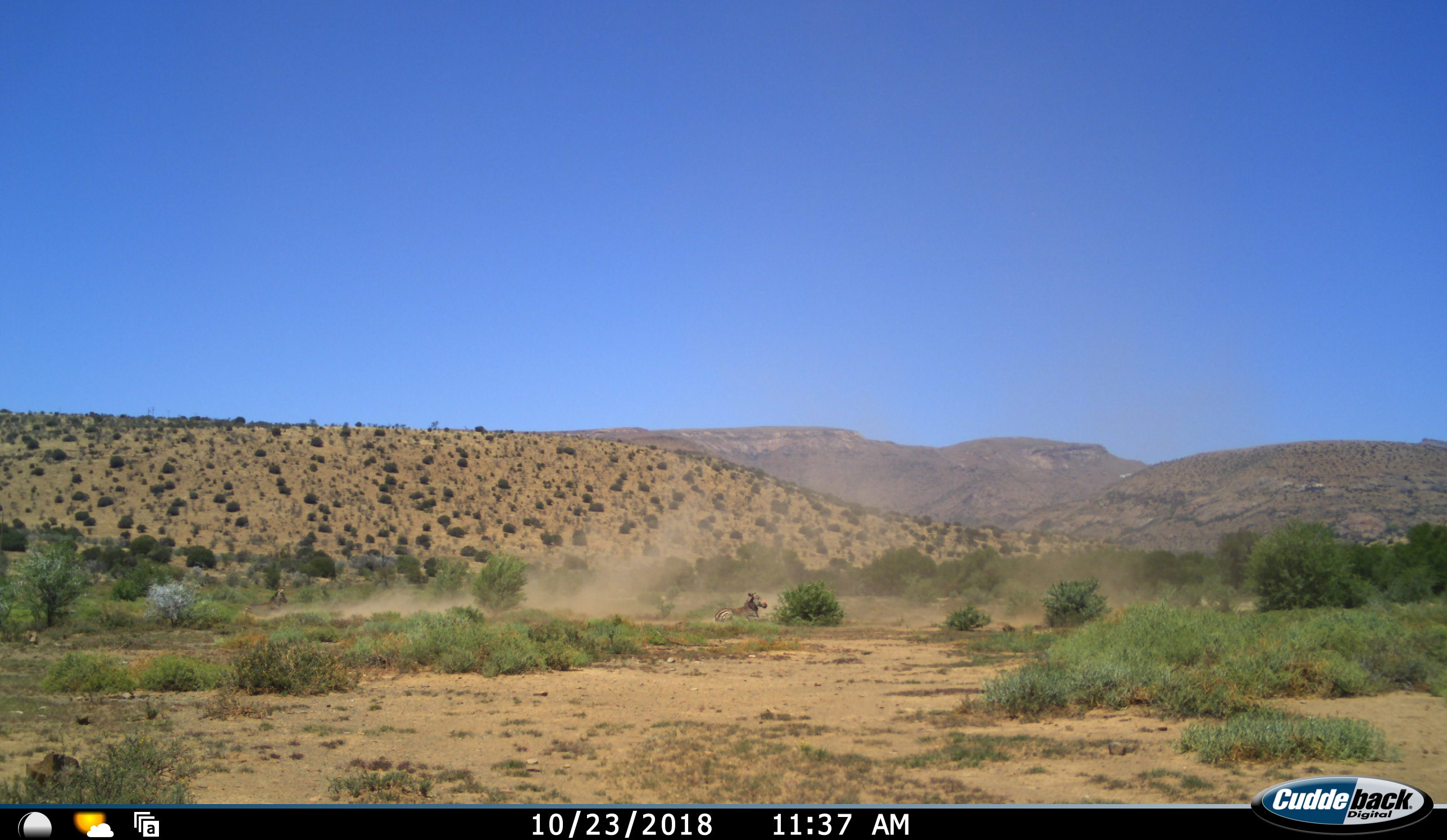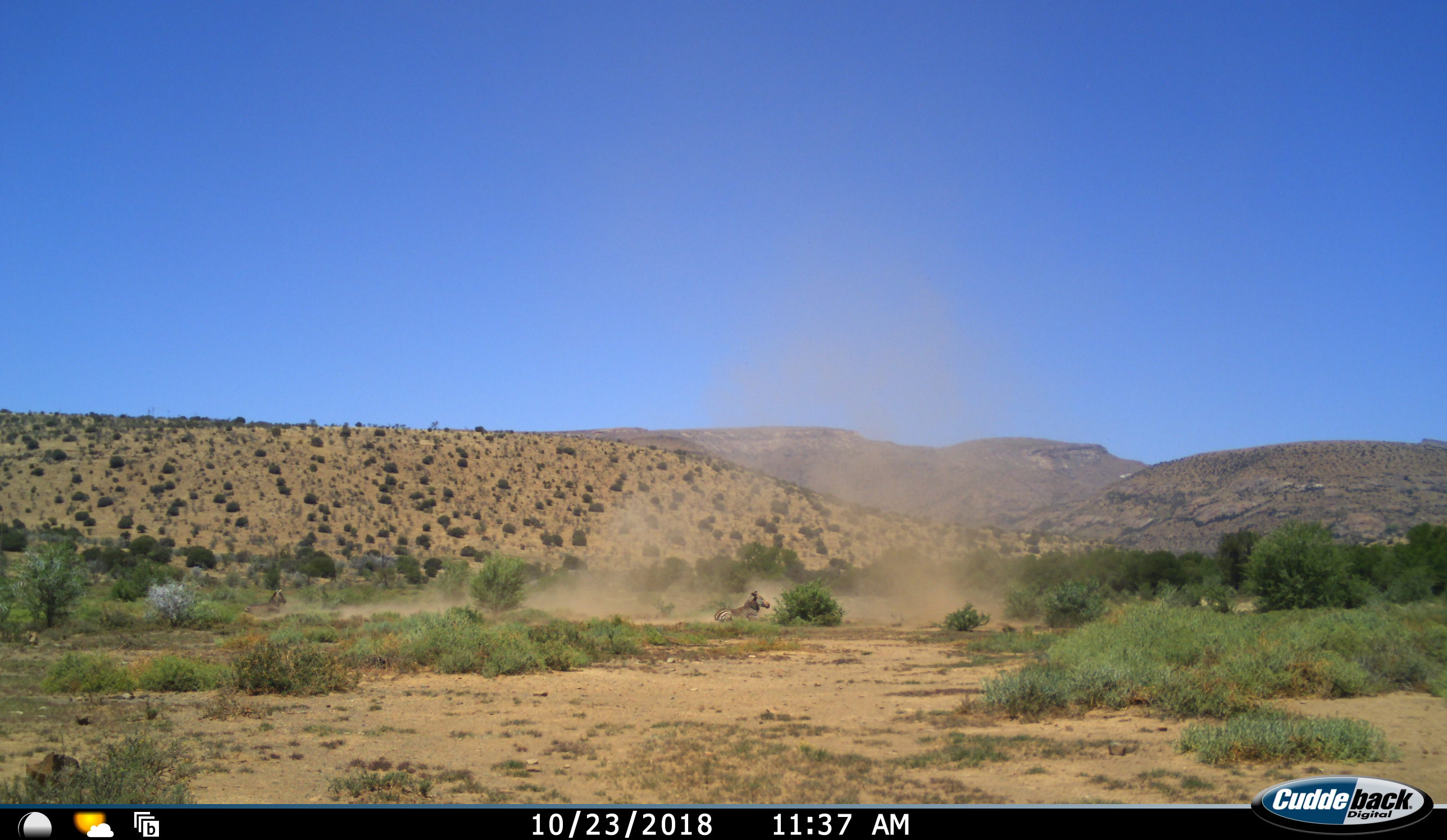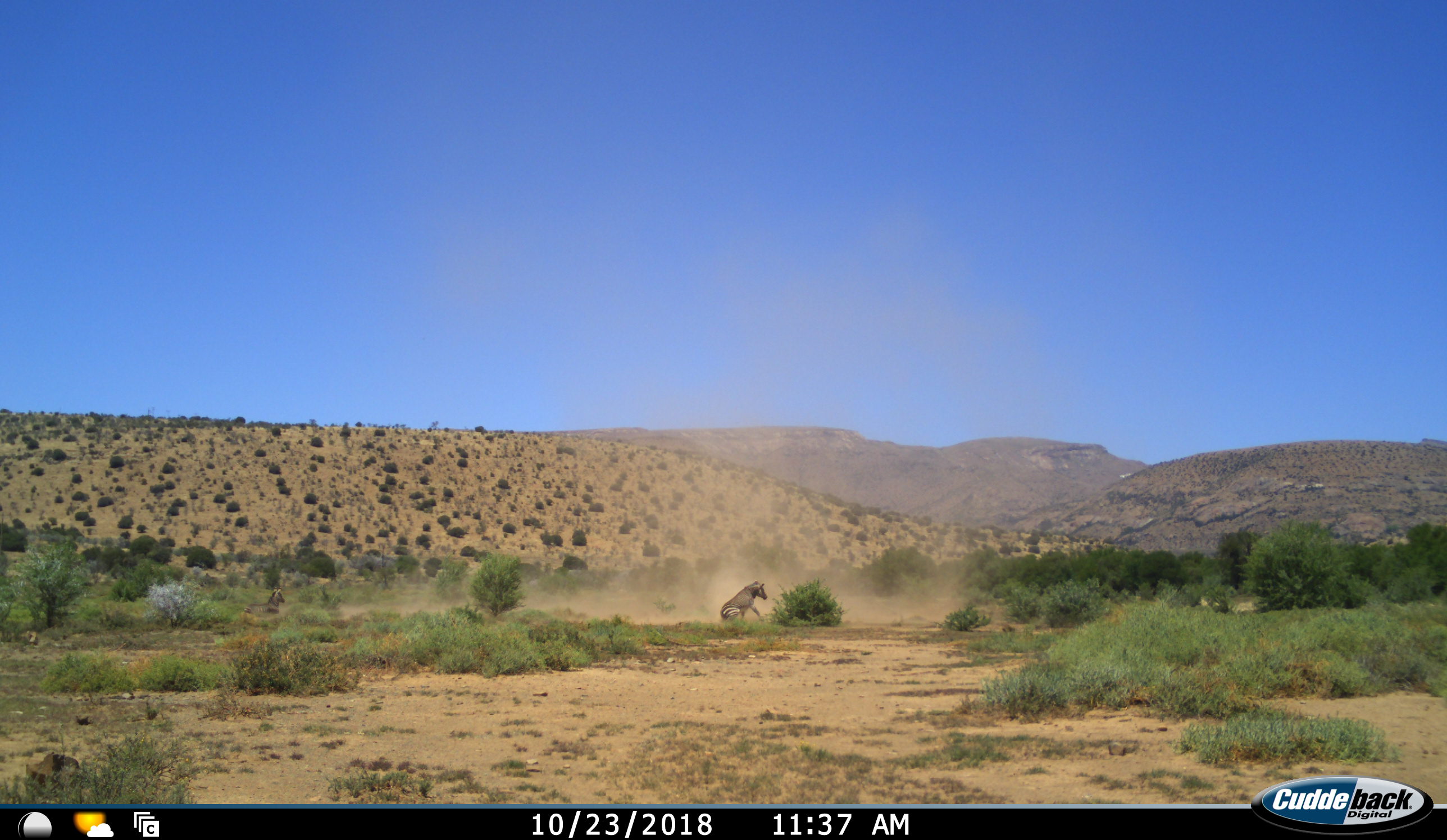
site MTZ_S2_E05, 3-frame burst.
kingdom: Animalia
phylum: Chordata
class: Mammalia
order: Perissodactyla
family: Equidae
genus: Equus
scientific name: Equus zebra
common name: mountain zebra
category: zebramountain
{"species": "zebramountain (mountain zebra) (Equus zebra)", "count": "2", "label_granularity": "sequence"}